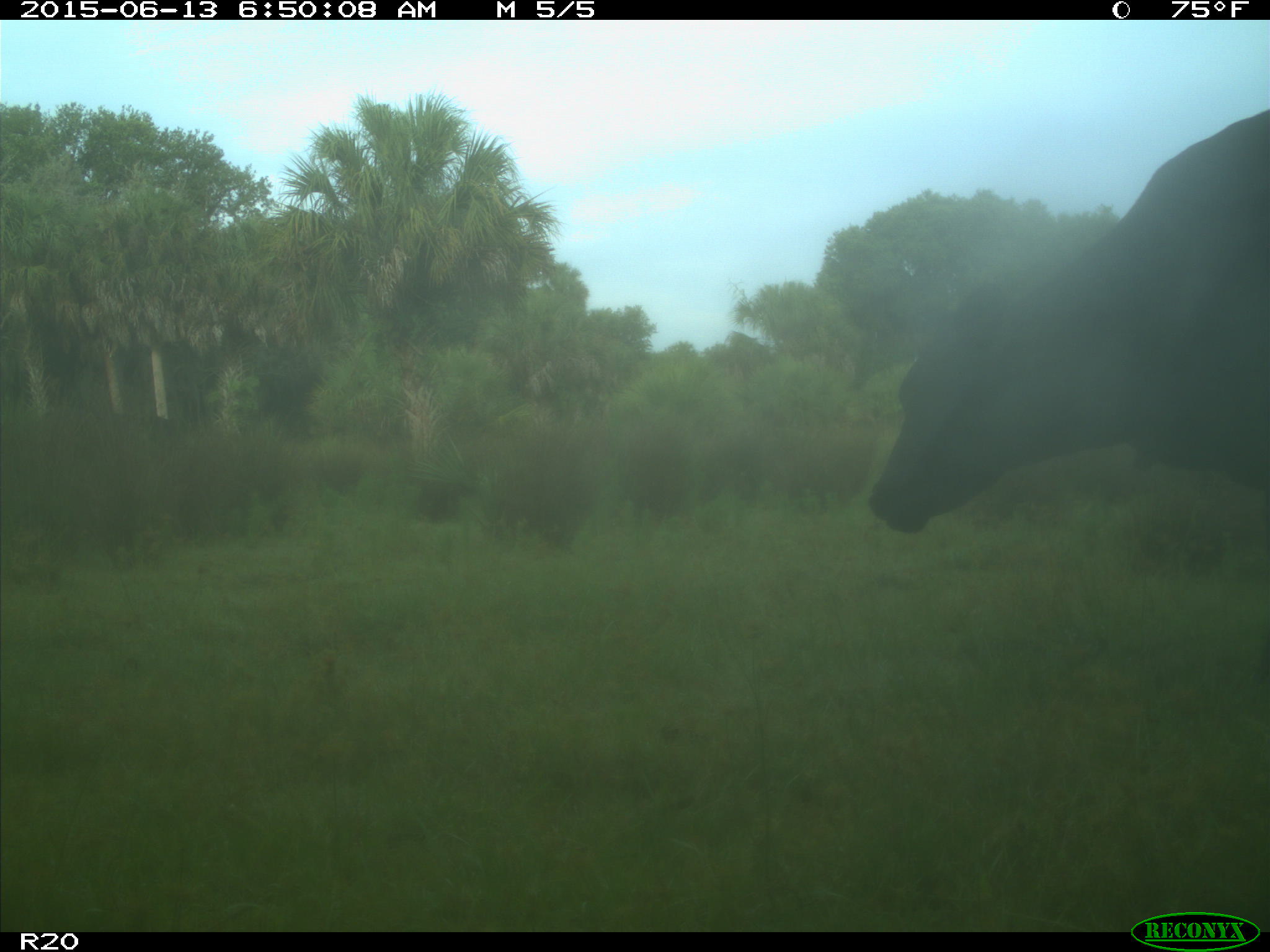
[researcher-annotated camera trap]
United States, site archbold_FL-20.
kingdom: Animalia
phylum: Chordata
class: Mammalia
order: Artiodactyla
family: Bovidae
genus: Bos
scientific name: Bos taurus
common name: domestic cow